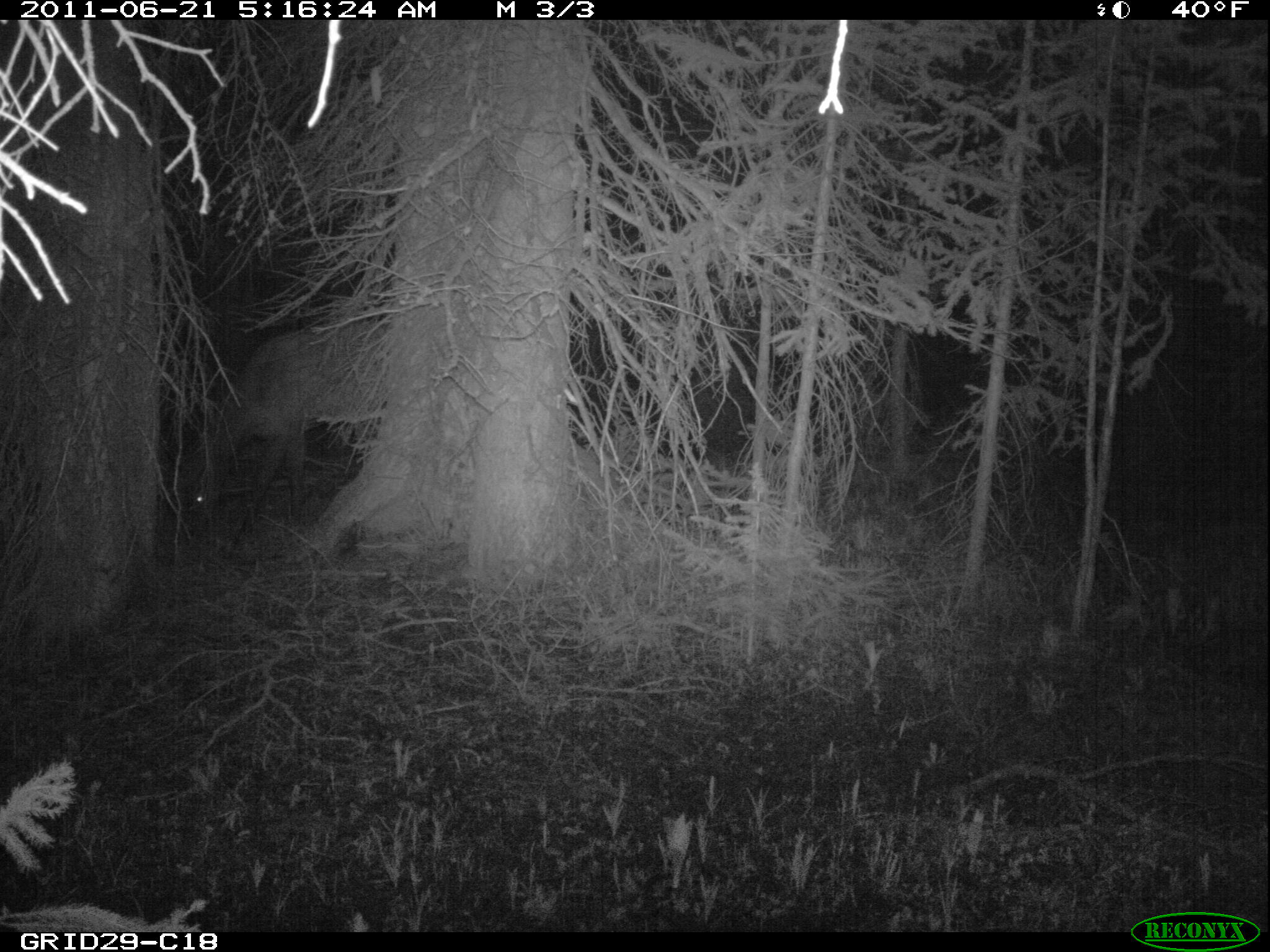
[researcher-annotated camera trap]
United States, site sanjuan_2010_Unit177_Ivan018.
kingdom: Animalia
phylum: Chordata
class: Mammalia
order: Artiodactyla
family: Cervidae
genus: Cervus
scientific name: Cervus elaphus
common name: red deer